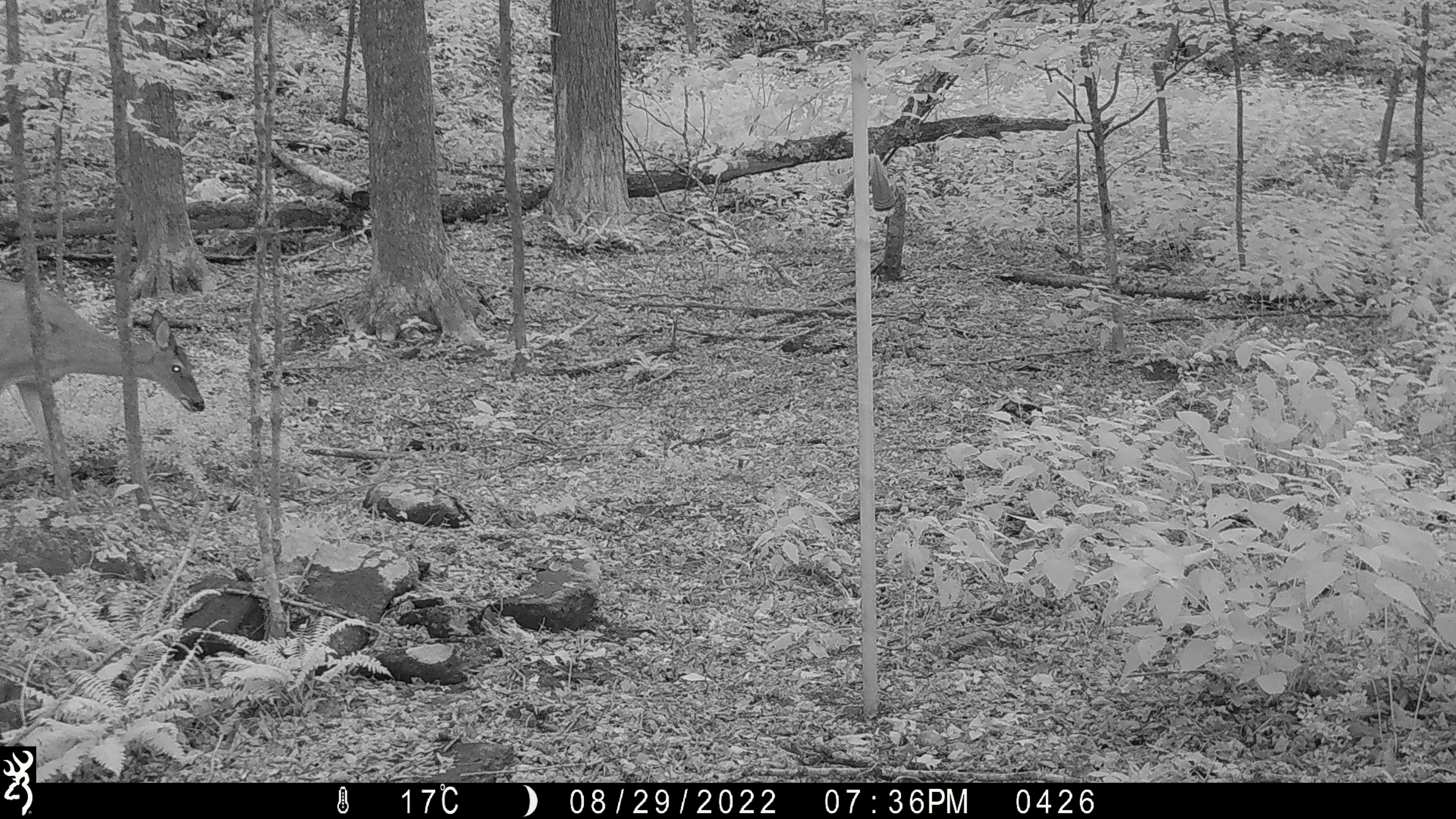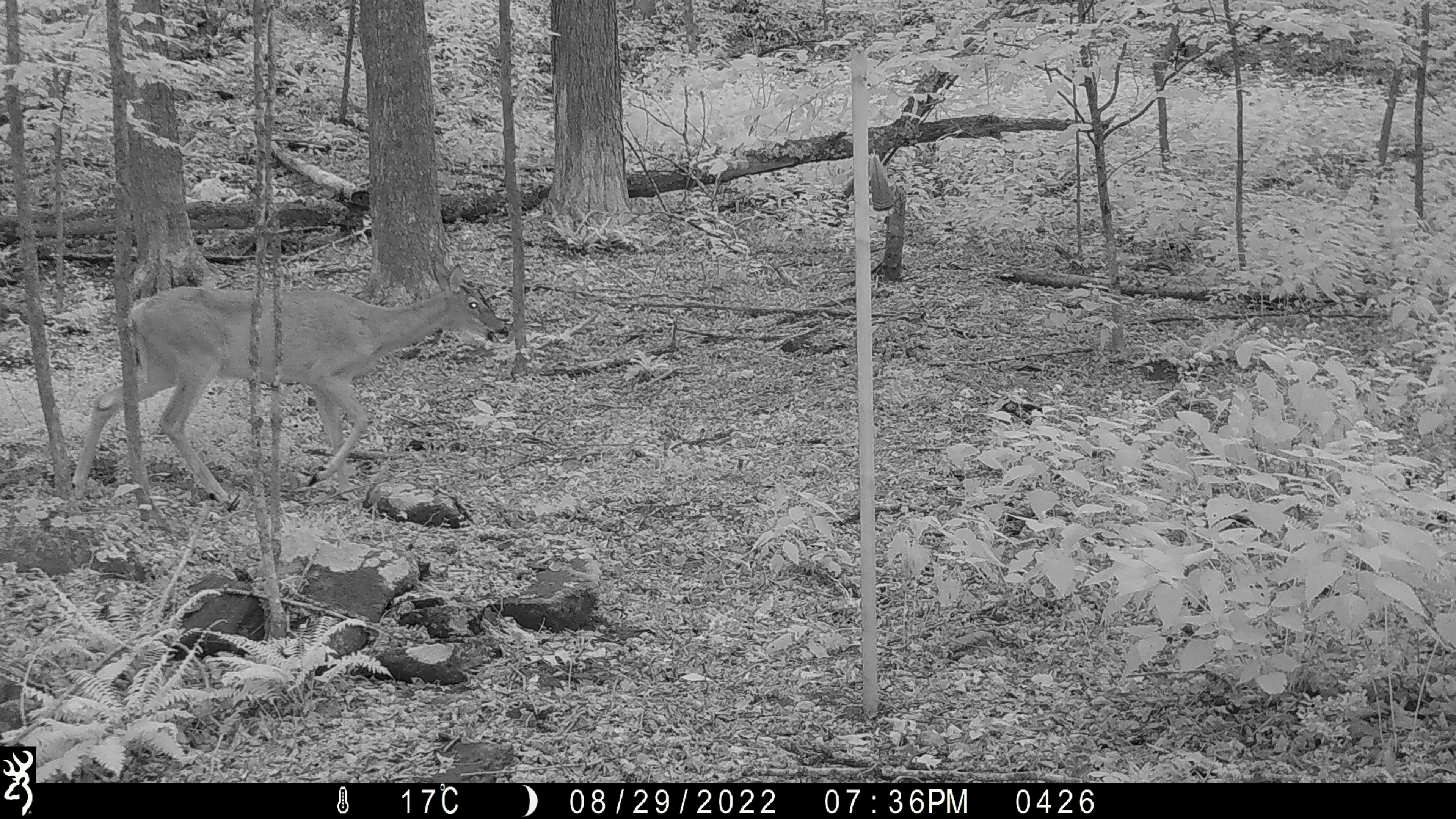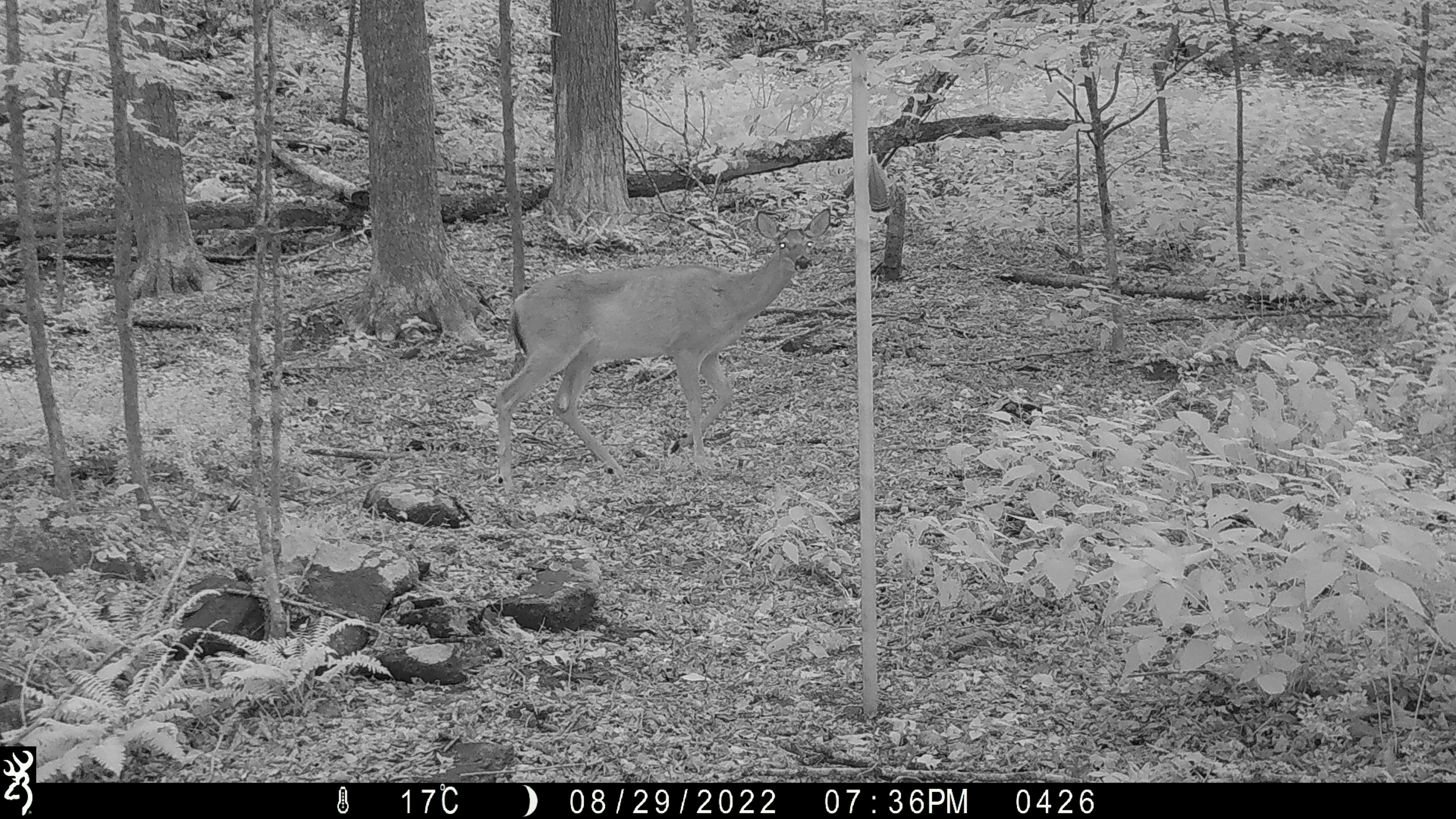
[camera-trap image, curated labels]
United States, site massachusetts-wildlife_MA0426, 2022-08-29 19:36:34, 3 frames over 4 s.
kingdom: Animalia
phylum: Chordata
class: Mammalia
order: Artiodactyla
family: Cervidae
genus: Odocoileus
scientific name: Odocoileus virginianus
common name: white-tailed deer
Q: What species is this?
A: White-tailed deer (Odocoileus virginianus).